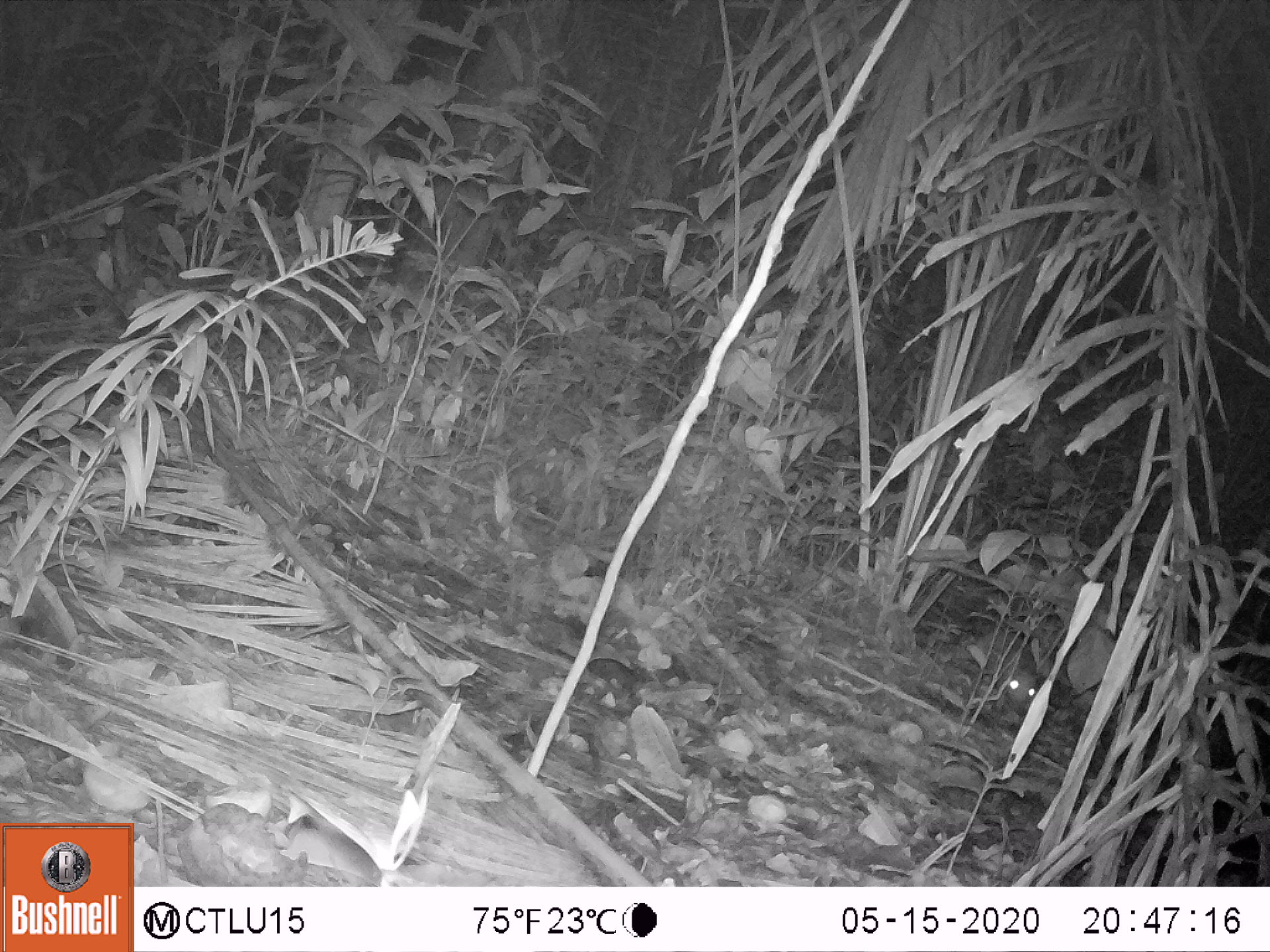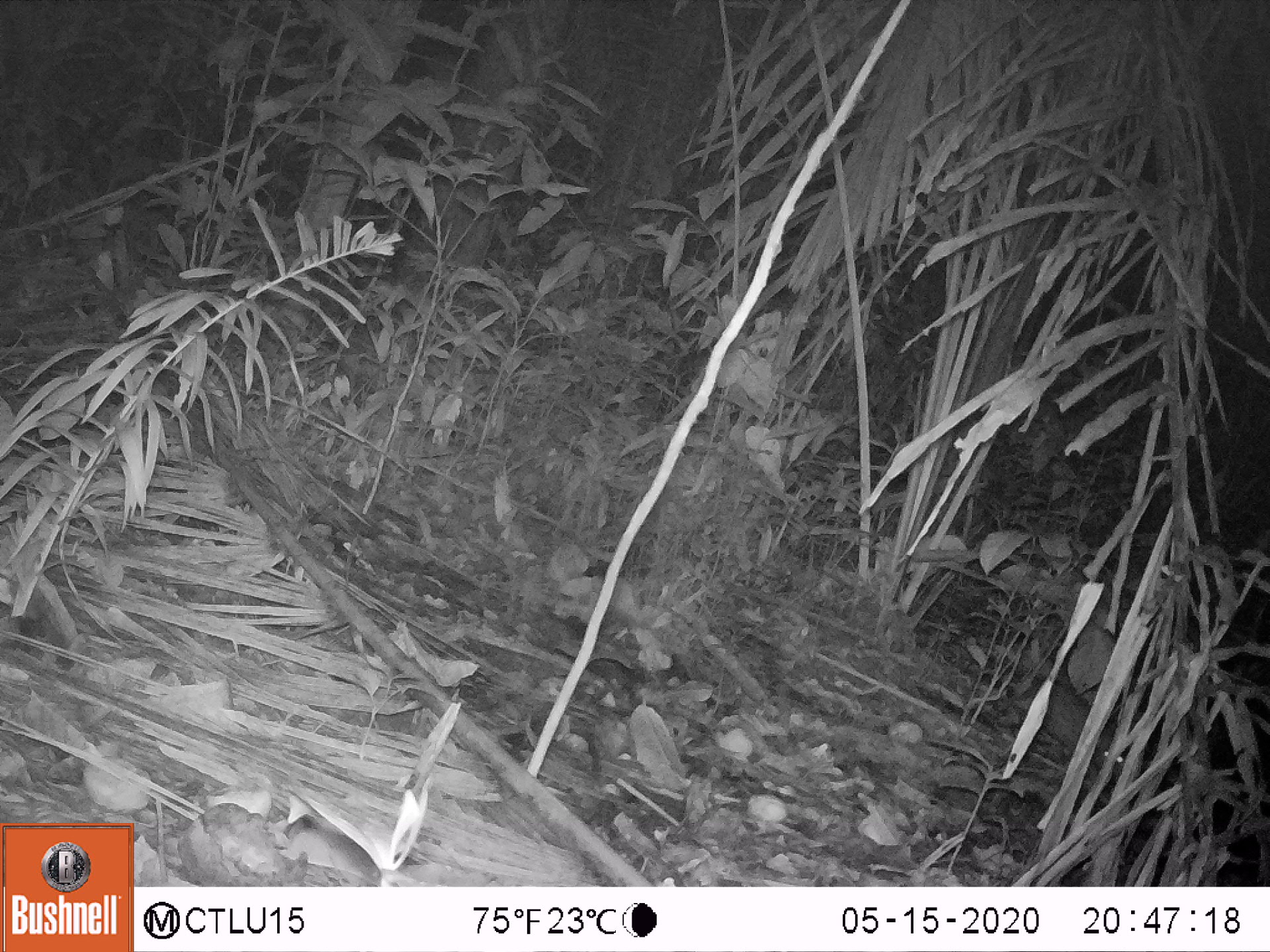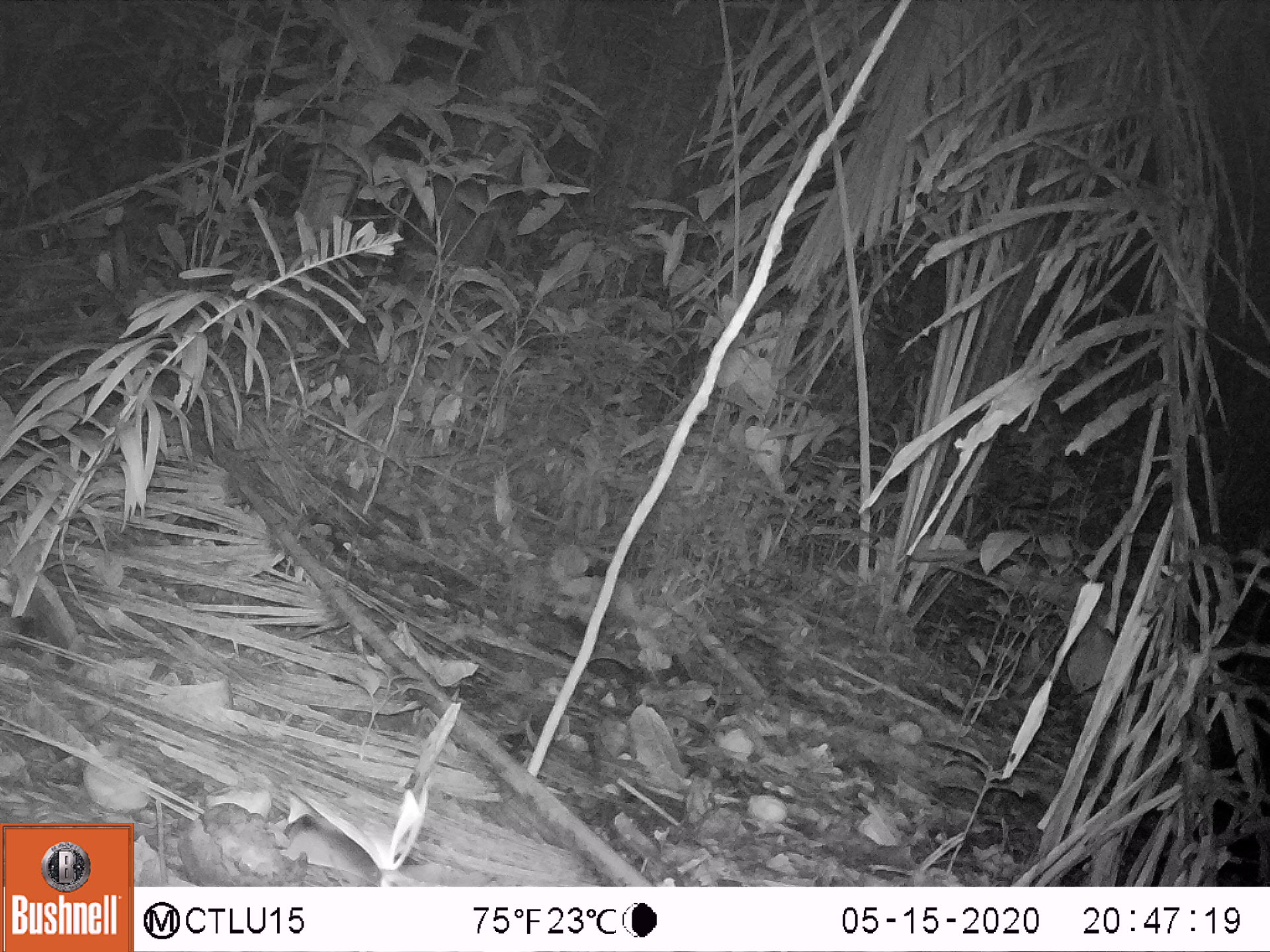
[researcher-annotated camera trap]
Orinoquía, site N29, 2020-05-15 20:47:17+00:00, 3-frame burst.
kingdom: Animalia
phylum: Chordata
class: Mammalia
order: Rodentia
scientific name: Rodentia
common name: rodent